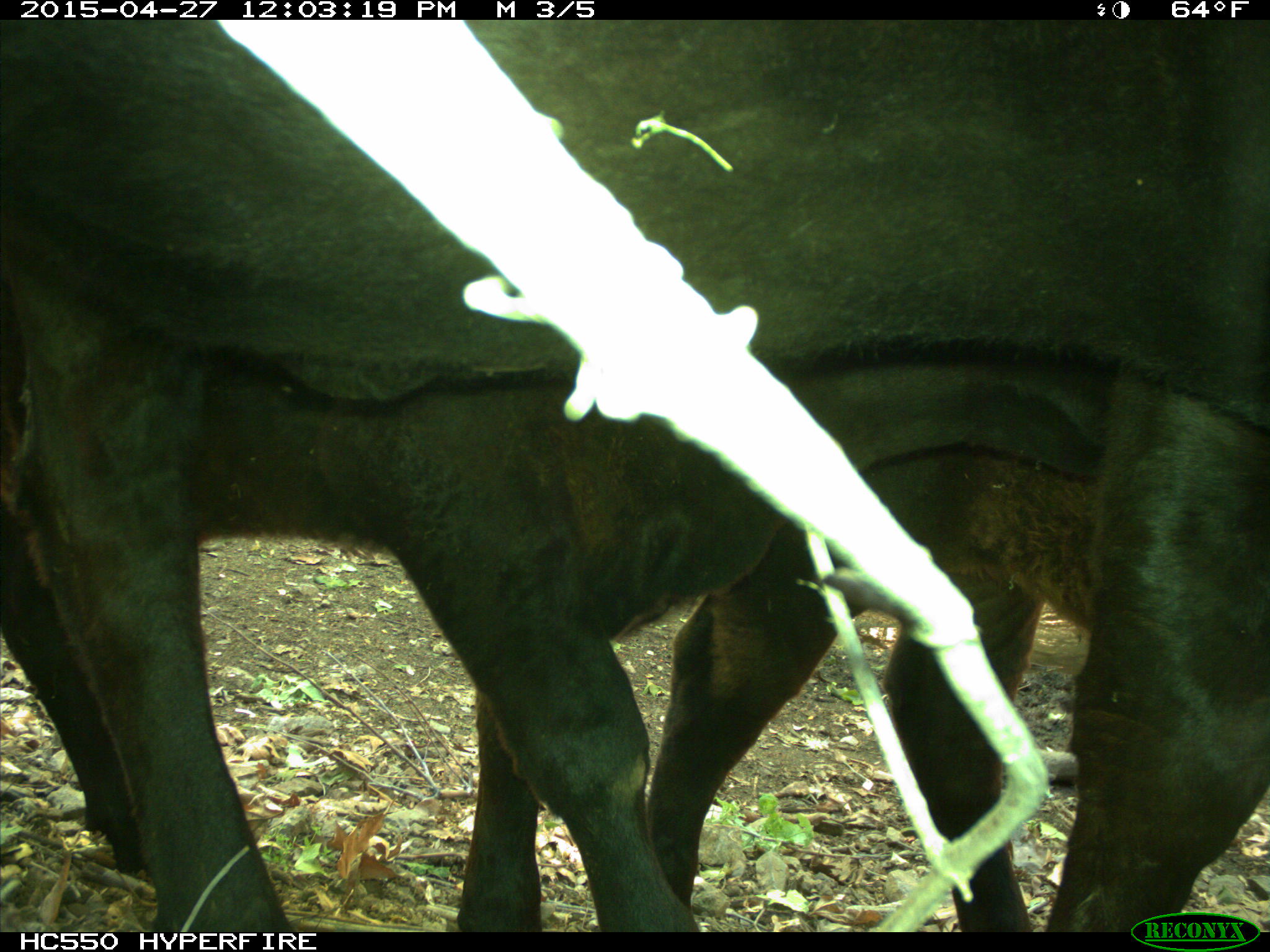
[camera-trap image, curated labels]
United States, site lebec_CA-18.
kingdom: Animalia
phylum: Chordata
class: Mammalia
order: Artiodactyla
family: Bovidae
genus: Bos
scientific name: Bos taurus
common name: domestic cow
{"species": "Bos taurus (domestic cow)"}